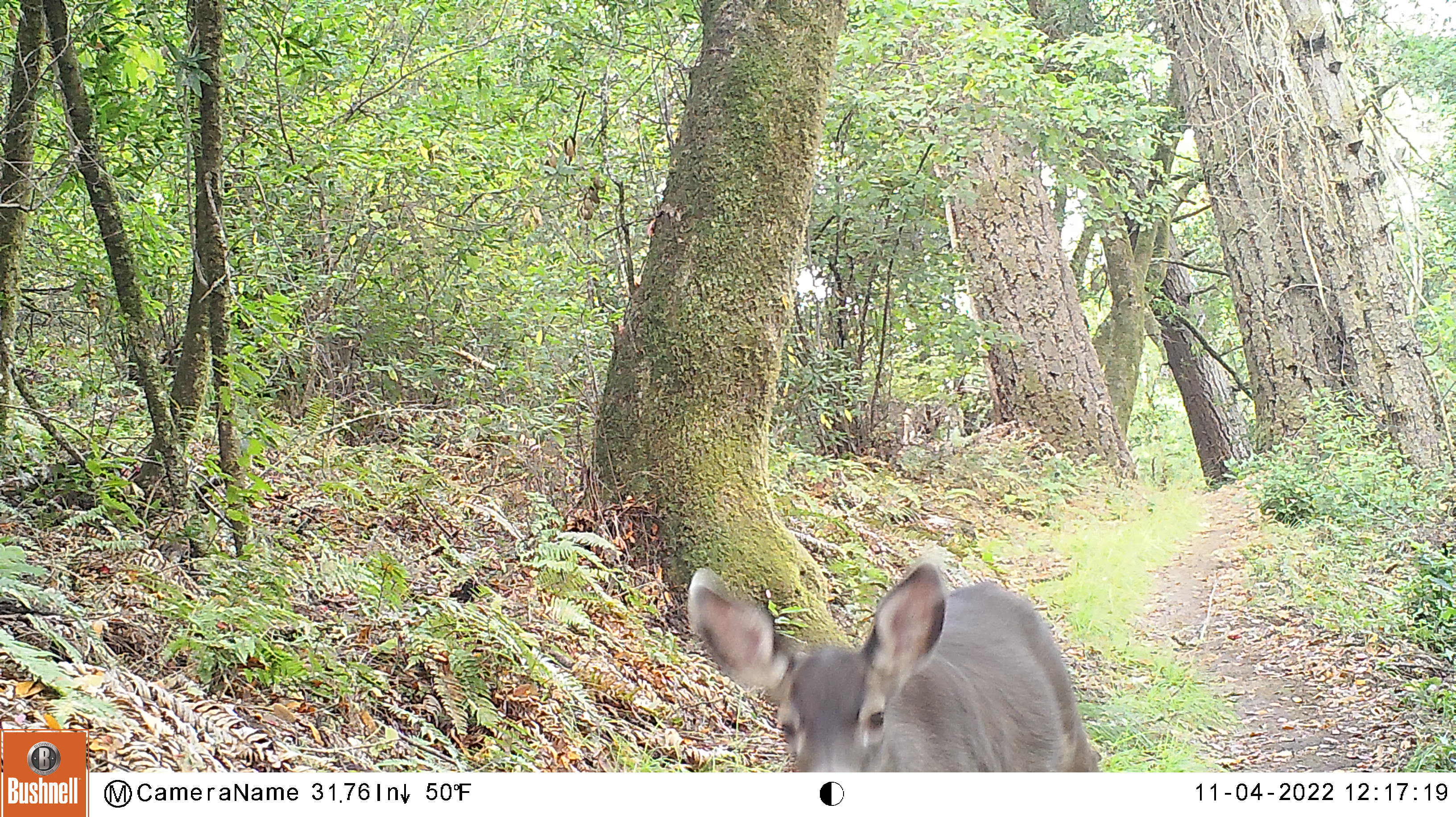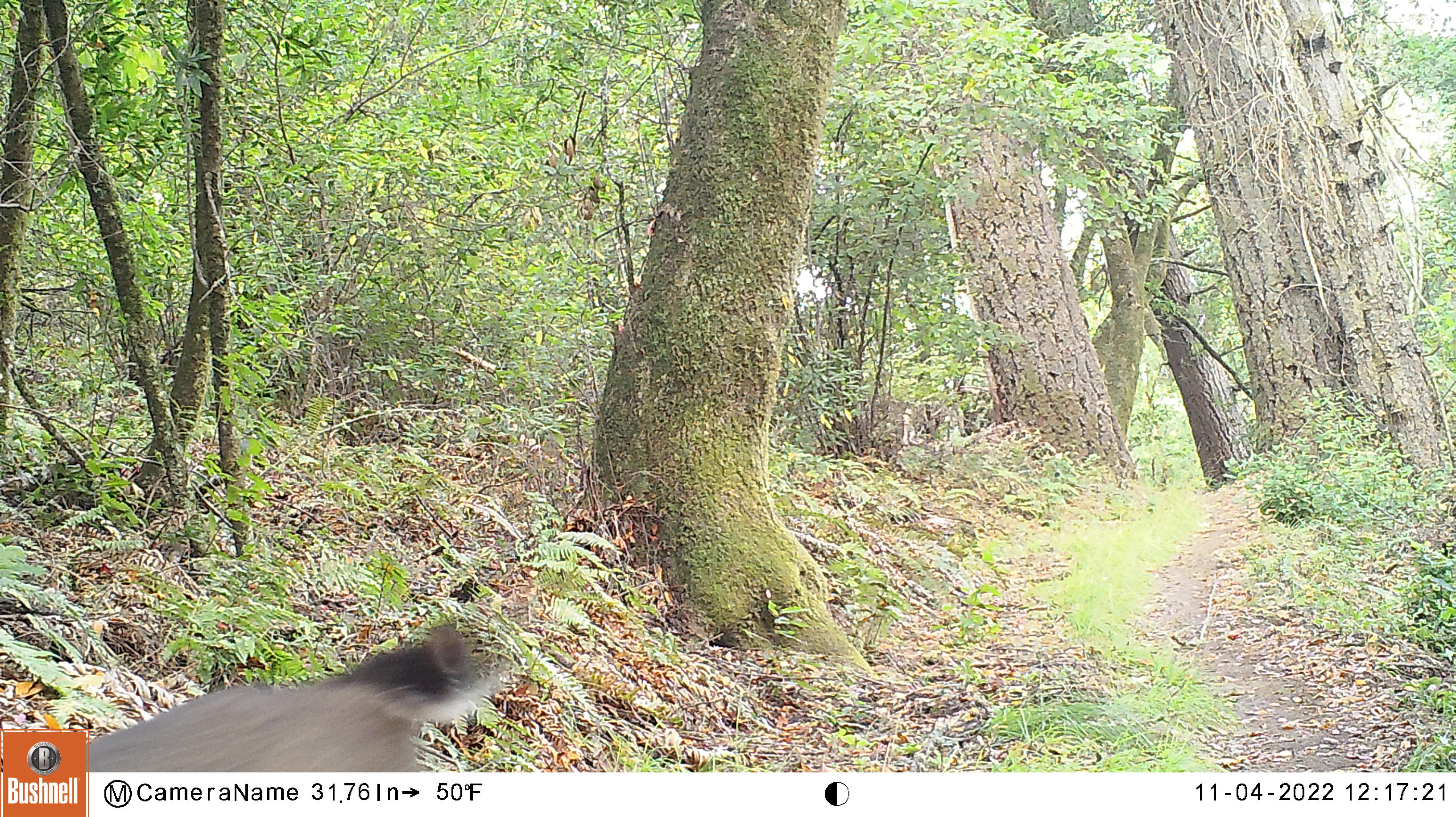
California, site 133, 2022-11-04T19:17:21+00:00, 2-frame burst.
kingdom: Animalia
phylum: Chordata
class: Mammalia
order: Artiodactyla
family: Cervidae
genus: Odocoileus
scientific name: Odocoileus hemionus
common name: mule deer